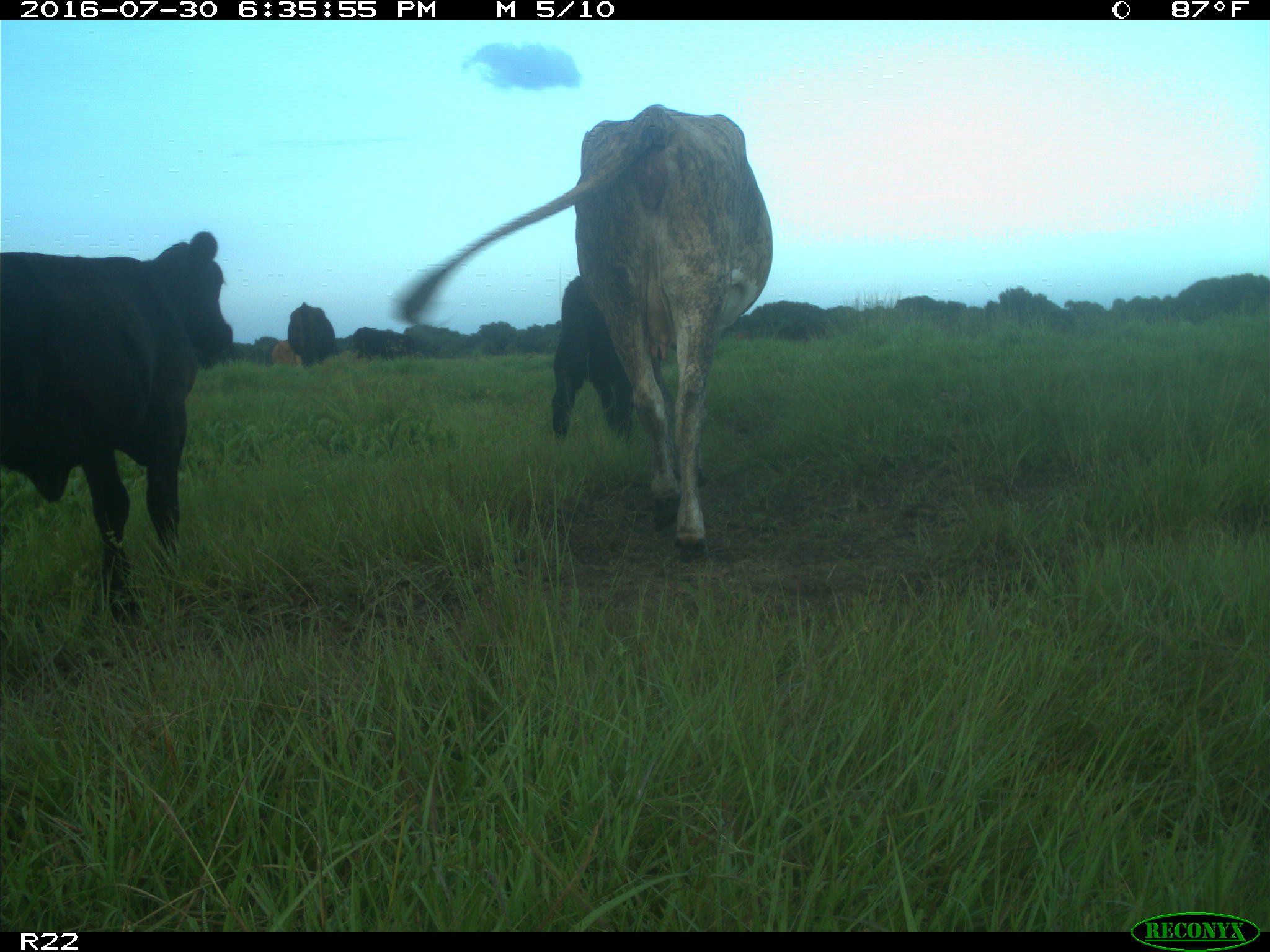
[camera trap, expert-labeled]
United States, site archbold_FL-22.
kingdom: Animalia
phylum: Chordata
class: Mammalia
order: Artiodactyla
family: Bovidae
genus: Bos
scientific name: Bos taurus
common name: domestic cow